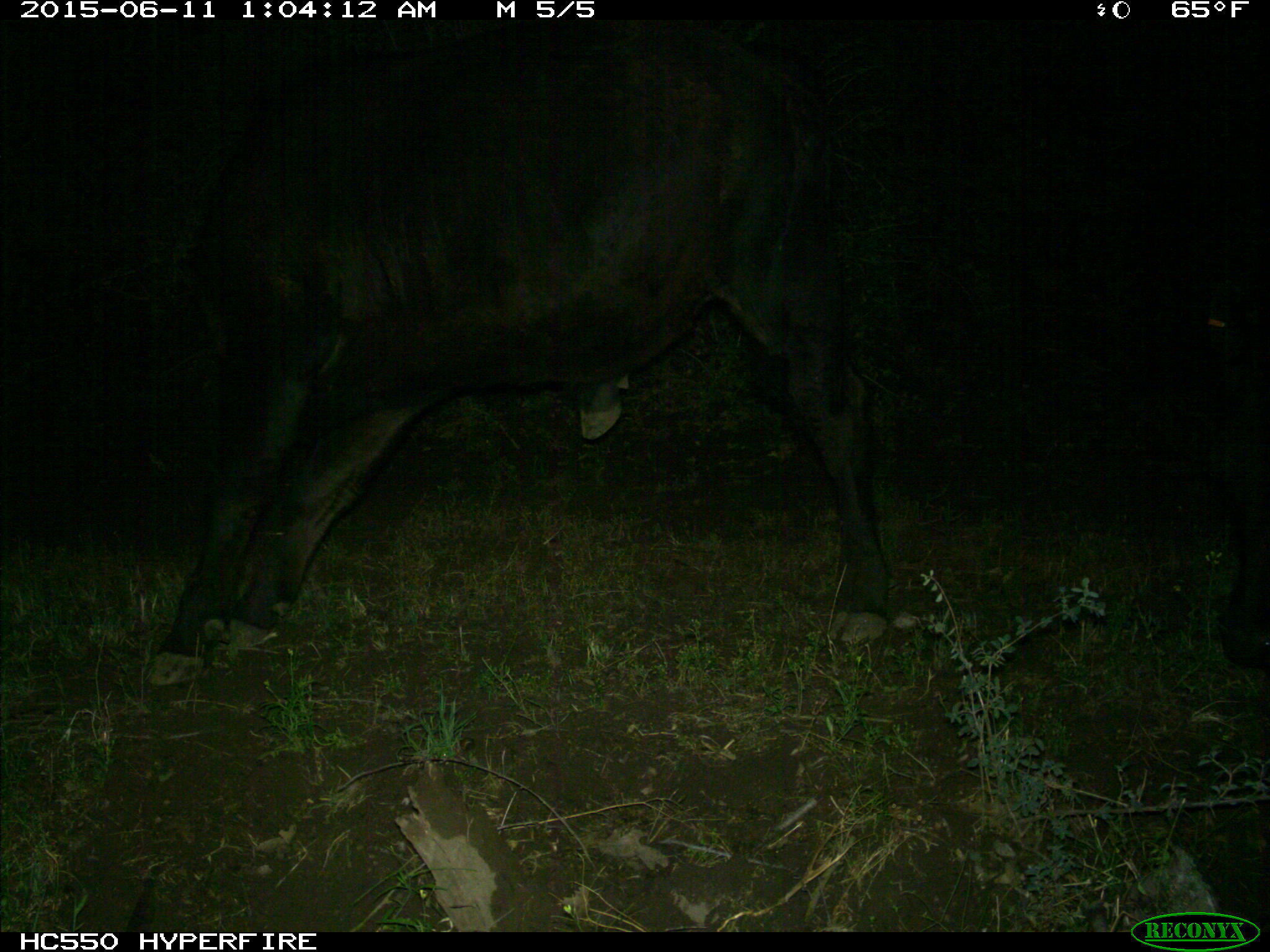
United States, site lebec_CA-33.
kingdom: Animalia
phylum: Chordata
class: Mammalia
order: Artiodactyla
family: Bovidae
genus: Bos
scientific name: Bos taurus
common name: domestic cow